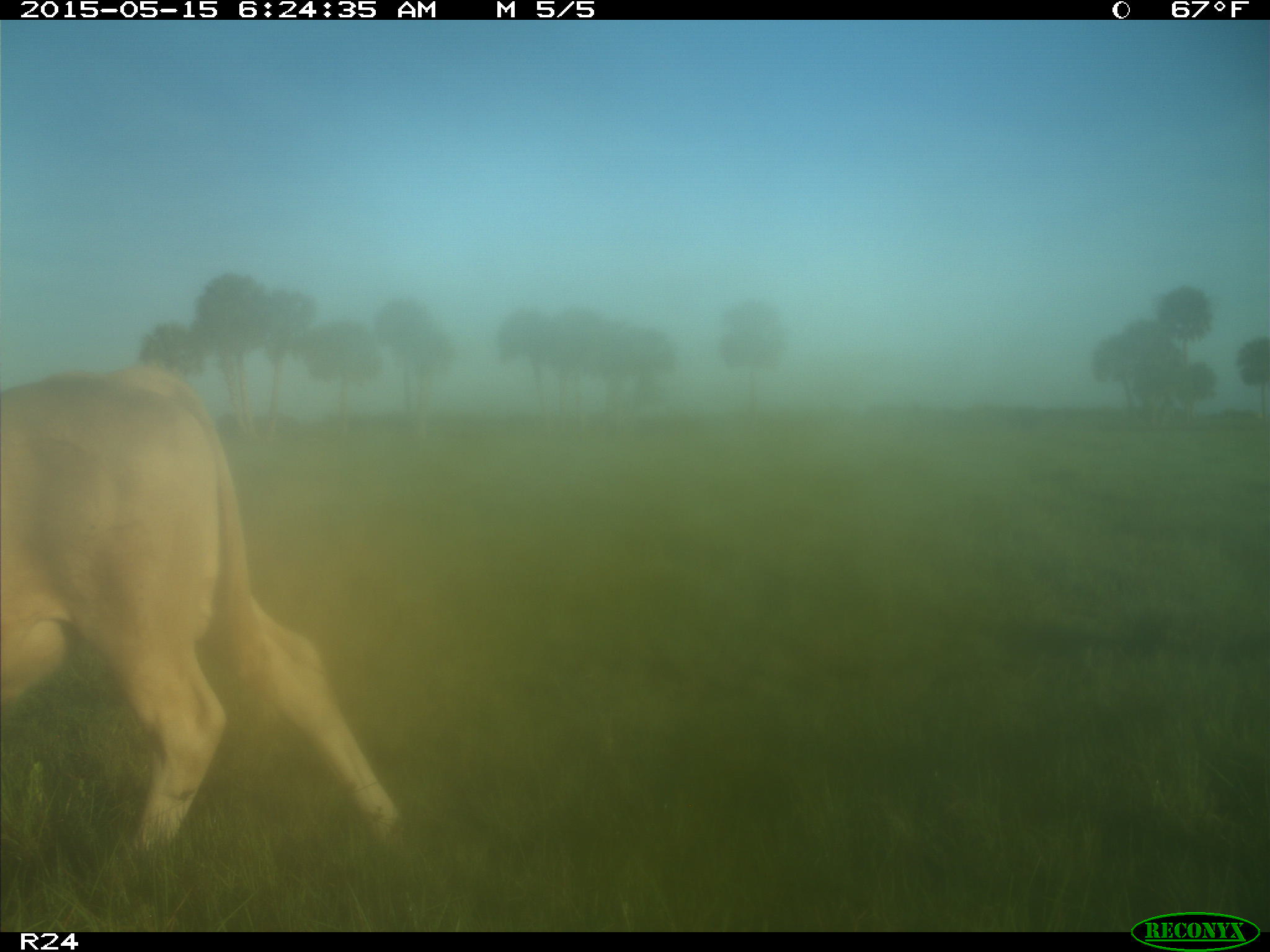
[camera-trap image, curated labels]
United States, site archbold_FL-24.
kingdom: Animalia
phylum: Chordata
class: Mammalia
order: Artiodactyla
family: Bovidae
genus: Bos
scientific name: Bos taurus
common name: domestic cow